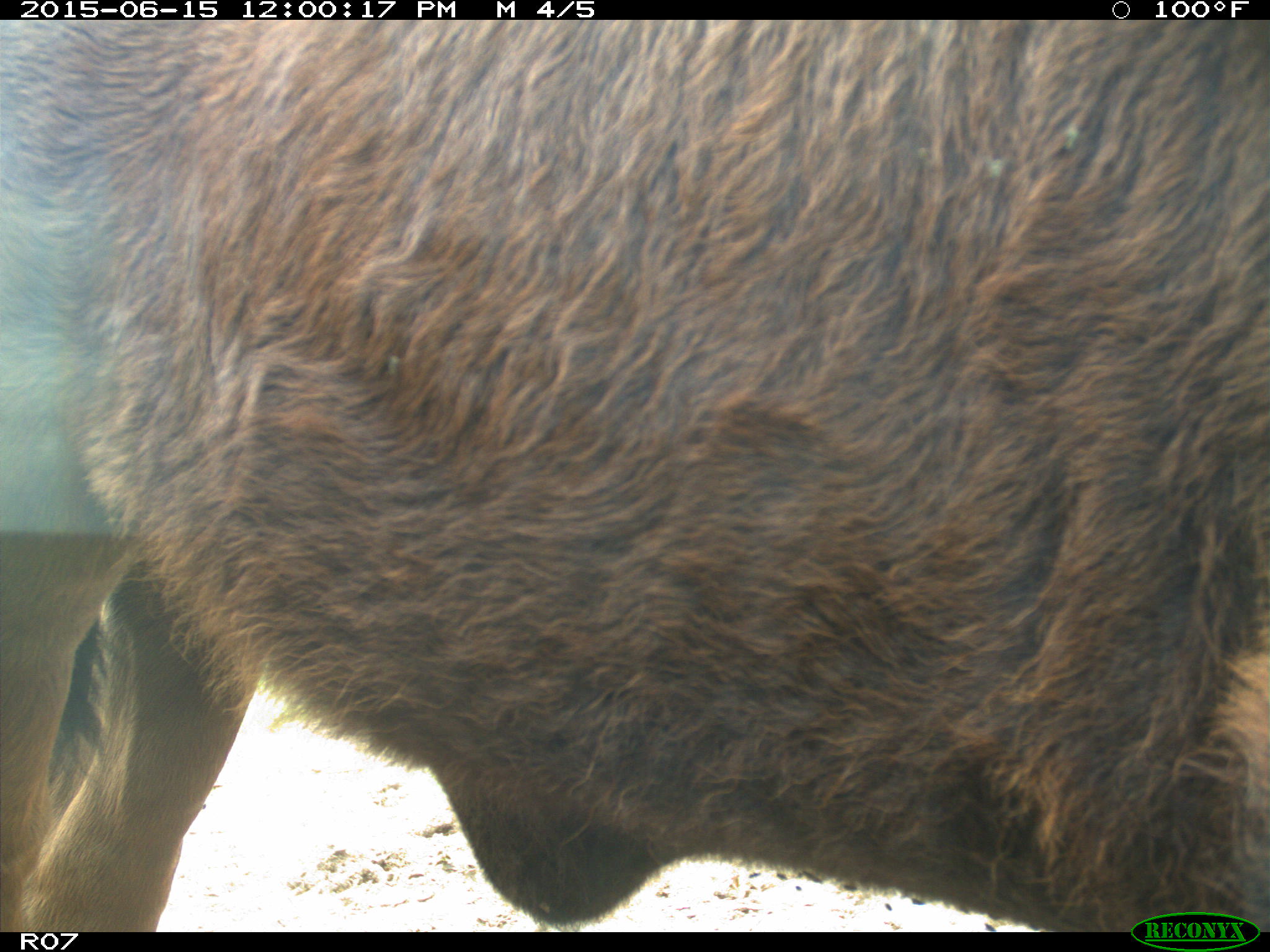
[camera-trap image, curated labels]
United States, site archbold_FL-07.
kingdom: Animalia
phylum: Chordata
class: Mammalia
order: Artiodactyla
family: Bovidae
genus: Bos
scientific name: Bos taurus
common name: domestic cow